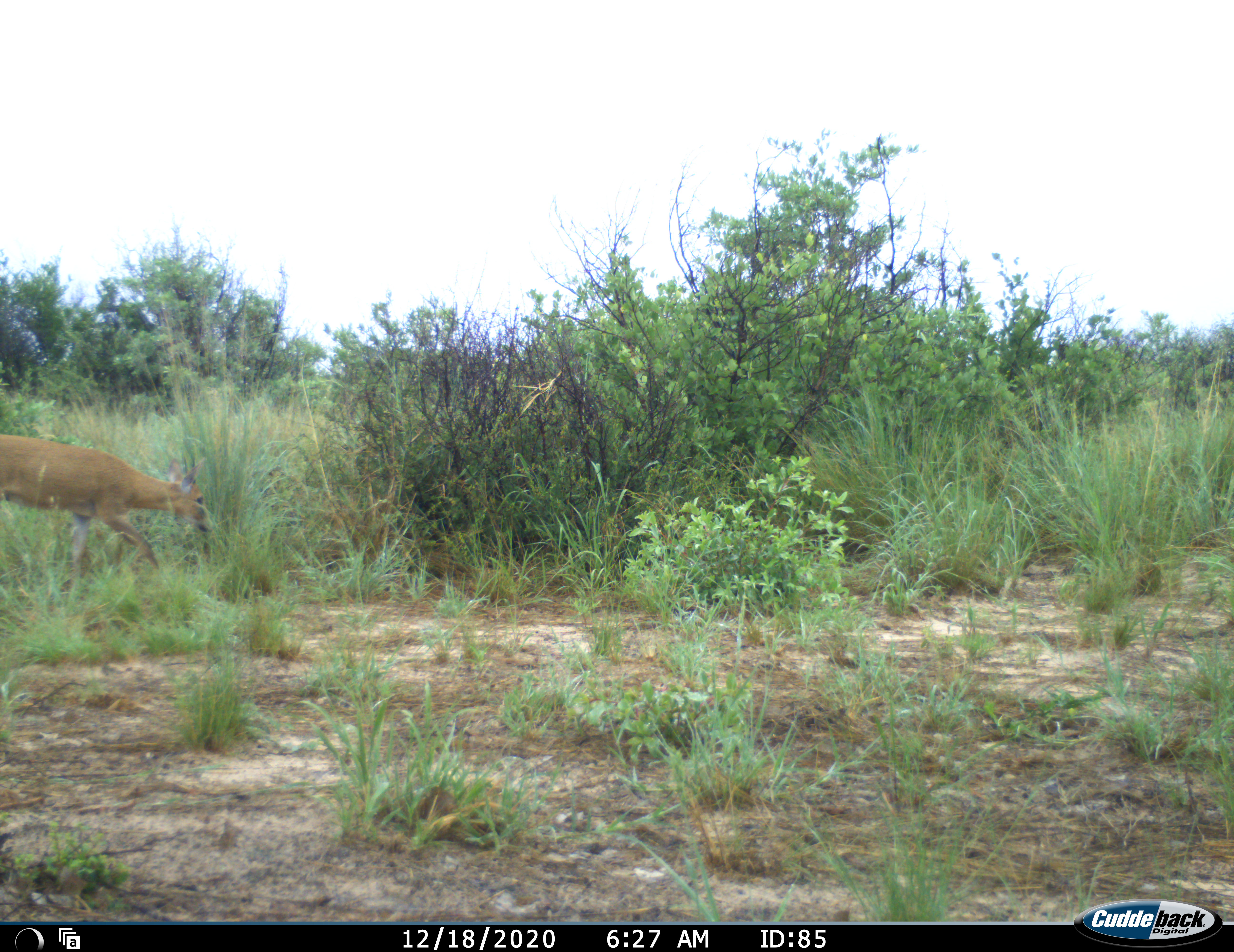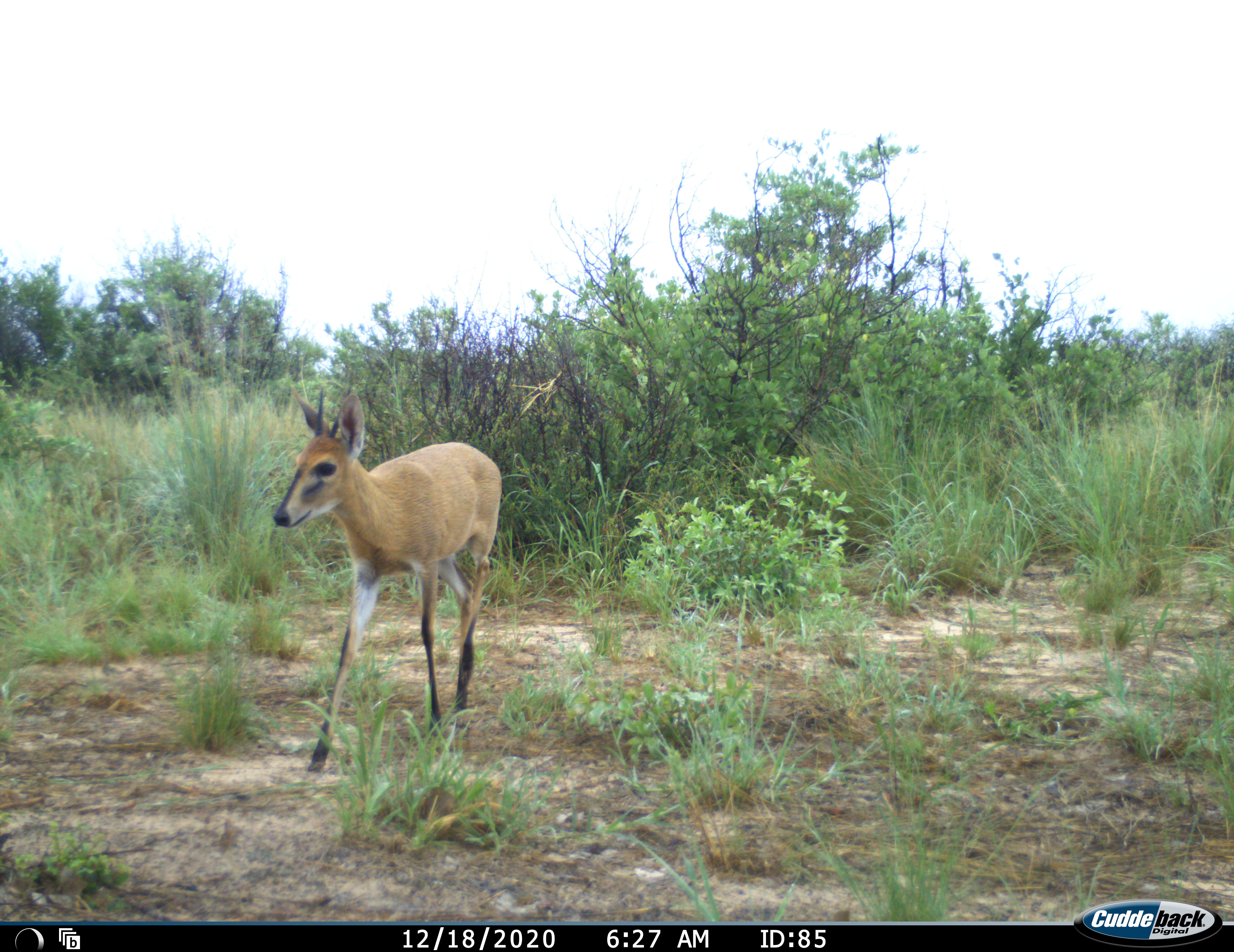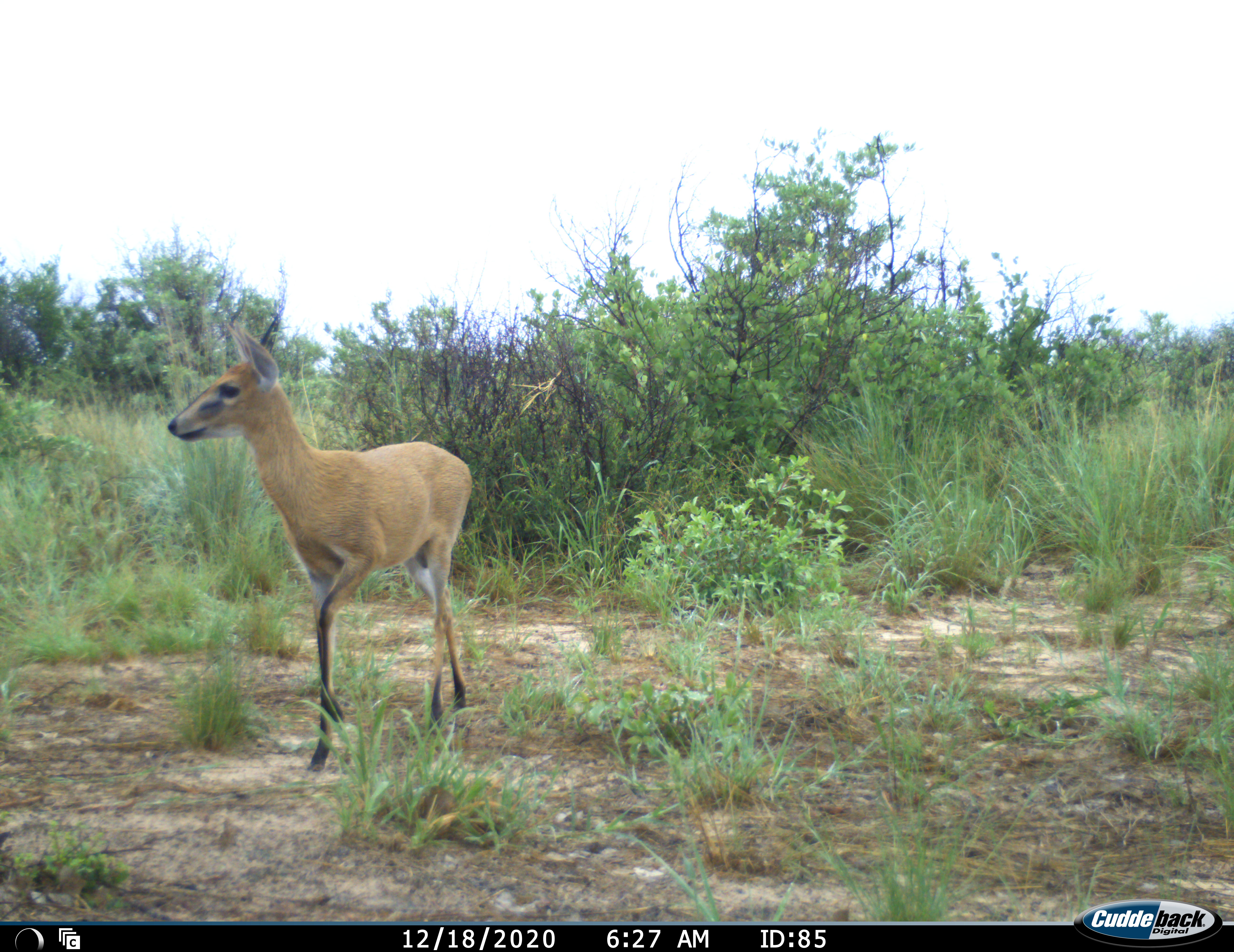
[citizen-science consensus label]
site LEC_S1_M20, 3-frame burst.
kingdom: Animalia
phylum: Chordata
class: Mammalia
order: Artiodactyla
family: Bovidae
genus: Sylvicapra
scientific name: Sylvicapra grimmia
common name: common duiker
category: duikercommongrey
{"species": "duikercommongrey (common duiker) (Sylvicapra grimmia)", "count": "1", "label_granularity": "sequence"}